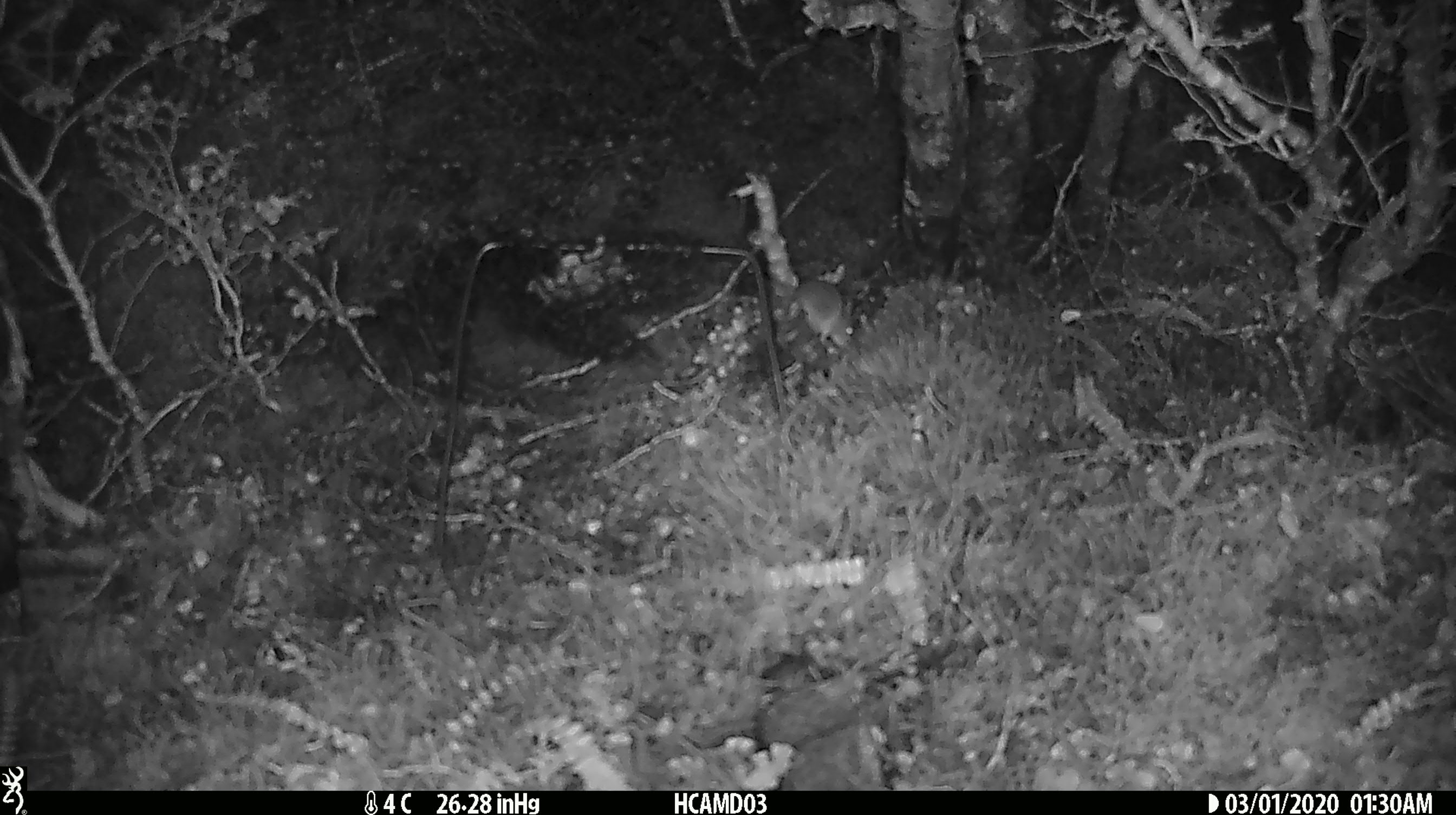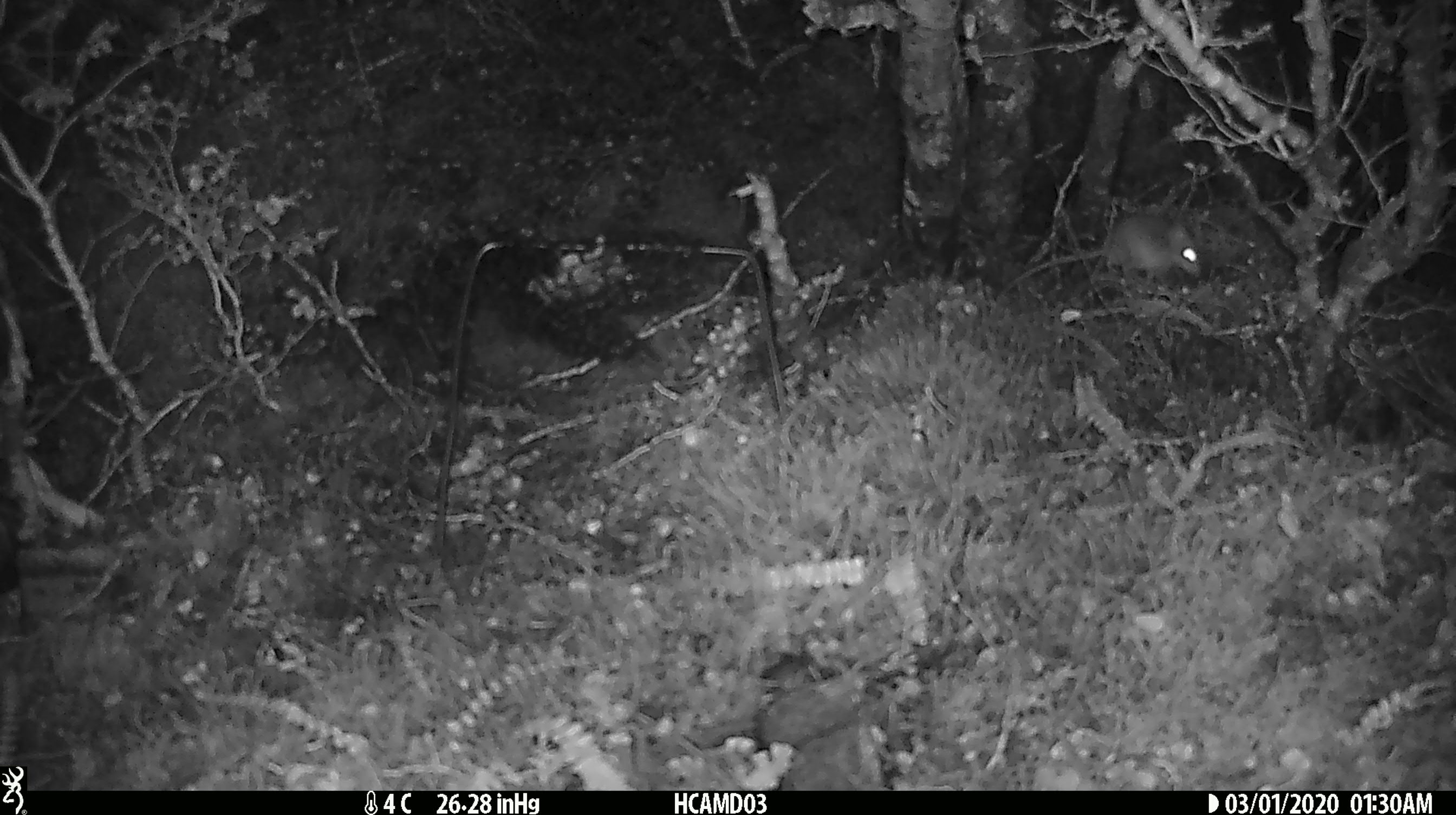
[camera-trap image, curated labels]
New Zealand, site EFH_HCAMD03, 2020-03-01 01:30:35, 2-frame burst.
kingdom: Animalia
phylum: Chordata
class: Mammalia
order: Rodentia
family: Muridae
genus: Mus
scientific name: Mus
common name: mouse